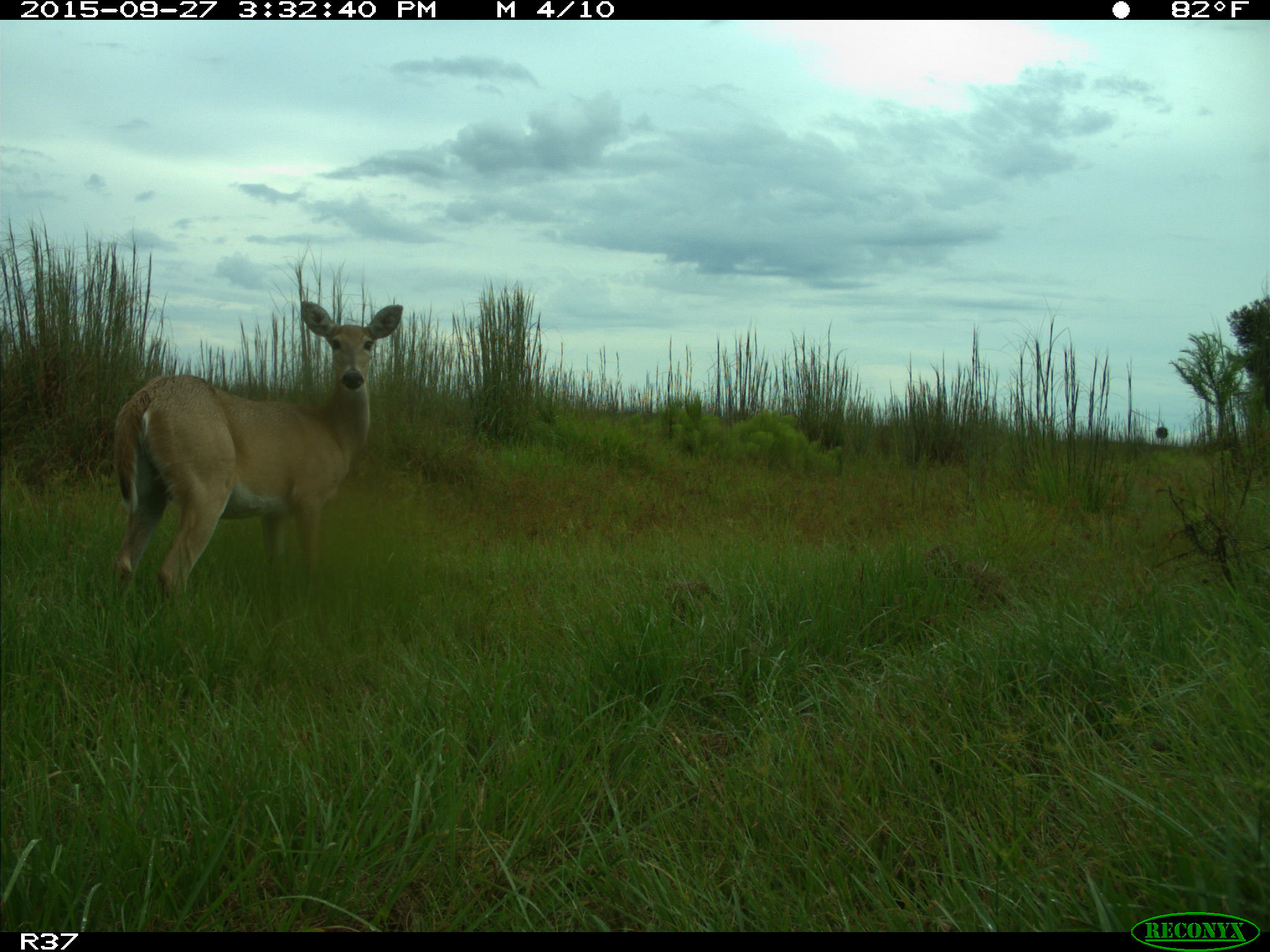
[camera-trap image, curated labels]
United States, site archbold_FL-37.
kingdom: Animalia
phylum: Chordata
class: Mammalia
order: Artiodactyla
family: Cervidae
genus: Odocoileus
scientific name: Odocoileus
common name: deer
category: unidentified deer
Unidentified deer (deer) (Odocoileus).